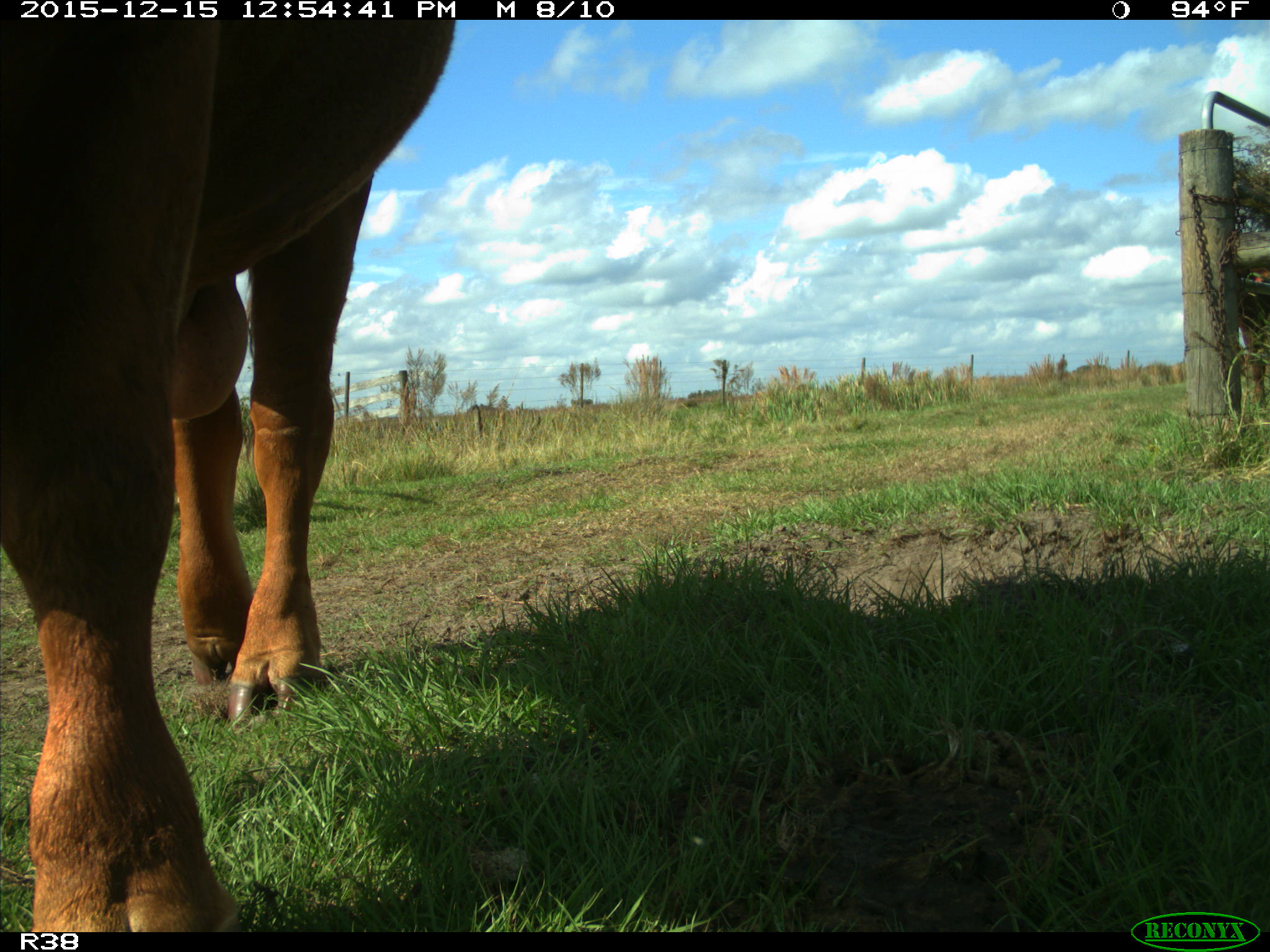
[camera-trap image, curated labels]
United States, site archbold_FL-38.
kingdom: Animalia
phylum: Chordata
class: Mammalia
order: Artiodactyla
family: Bovidae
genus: Bos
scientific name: Bos taurus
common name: domestic cow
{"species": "Bos taurus (domestic cow)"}